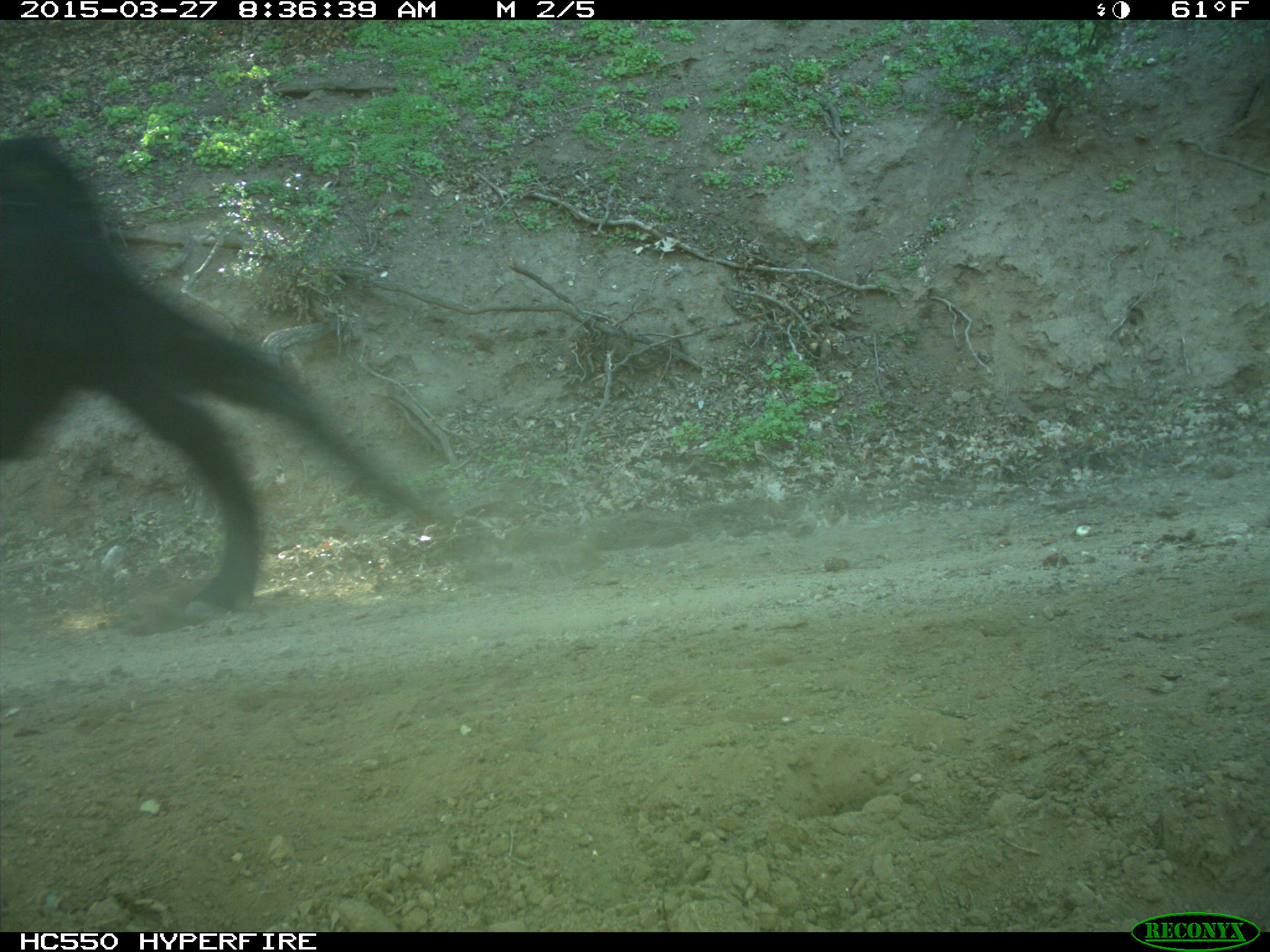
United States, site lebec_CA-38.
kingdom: Animalia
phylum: Chordata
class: Mammalia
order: Artiodactyla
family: Bovidae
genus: Bos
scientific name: Bos taurus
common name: domestic cow